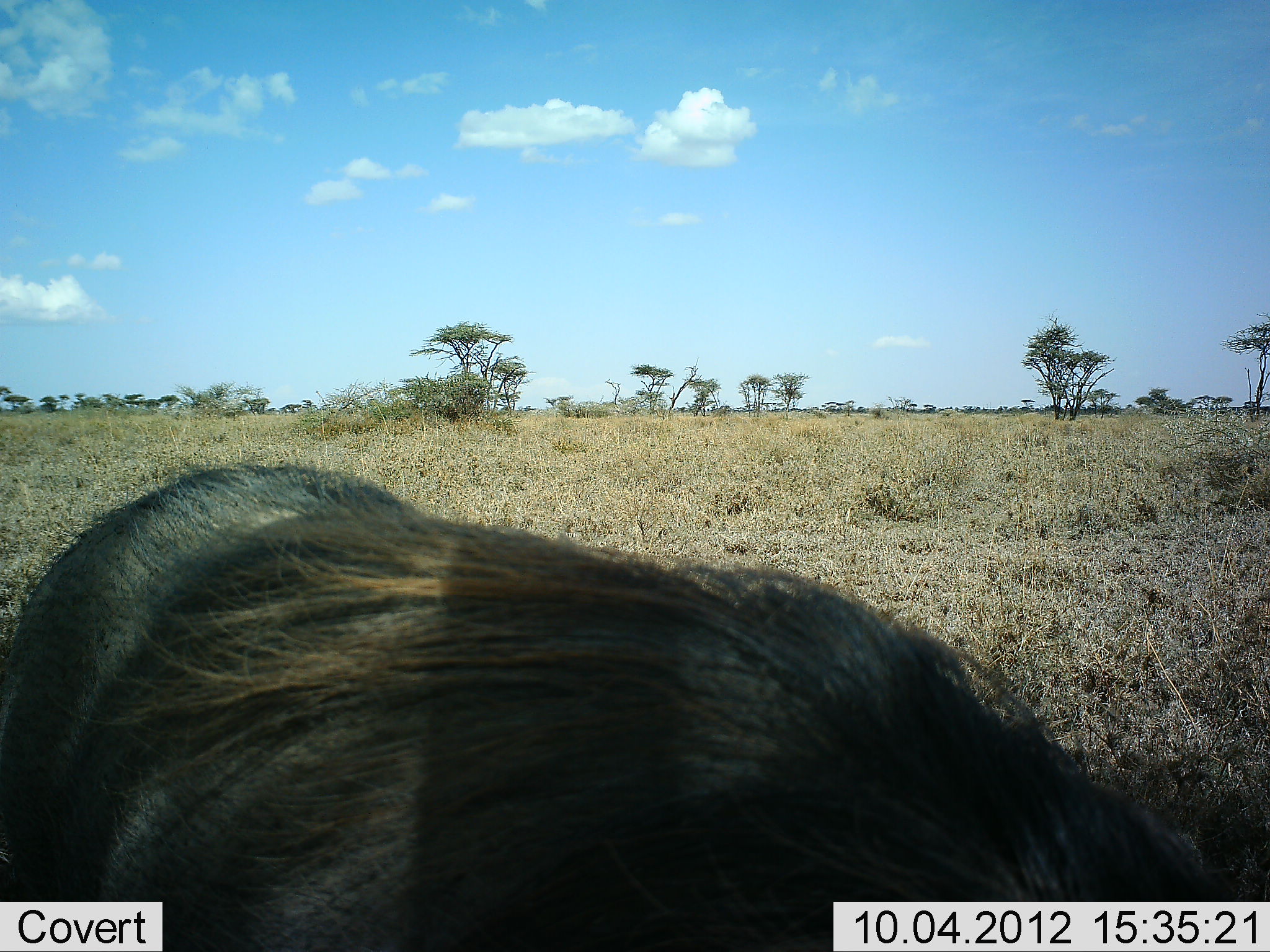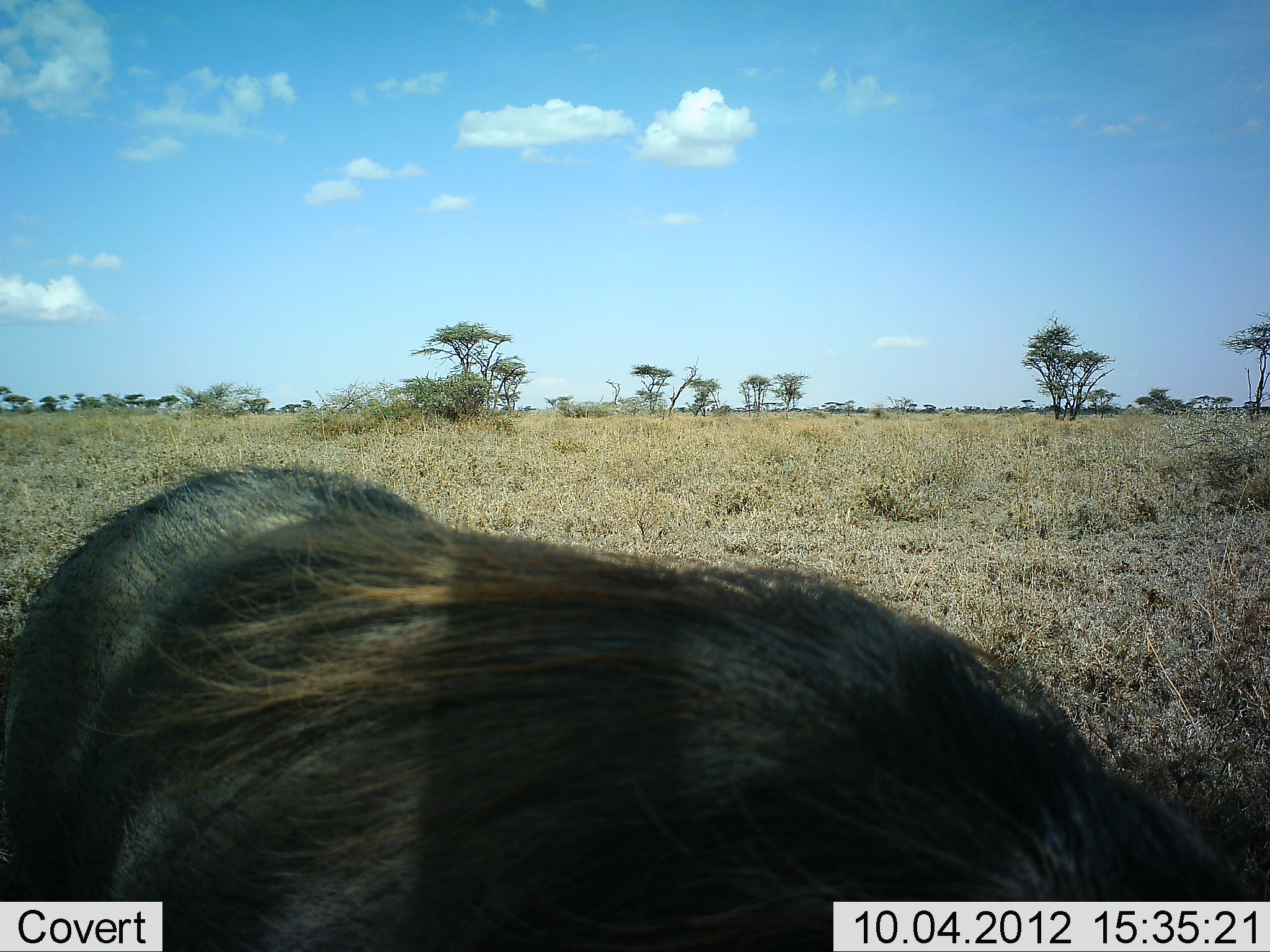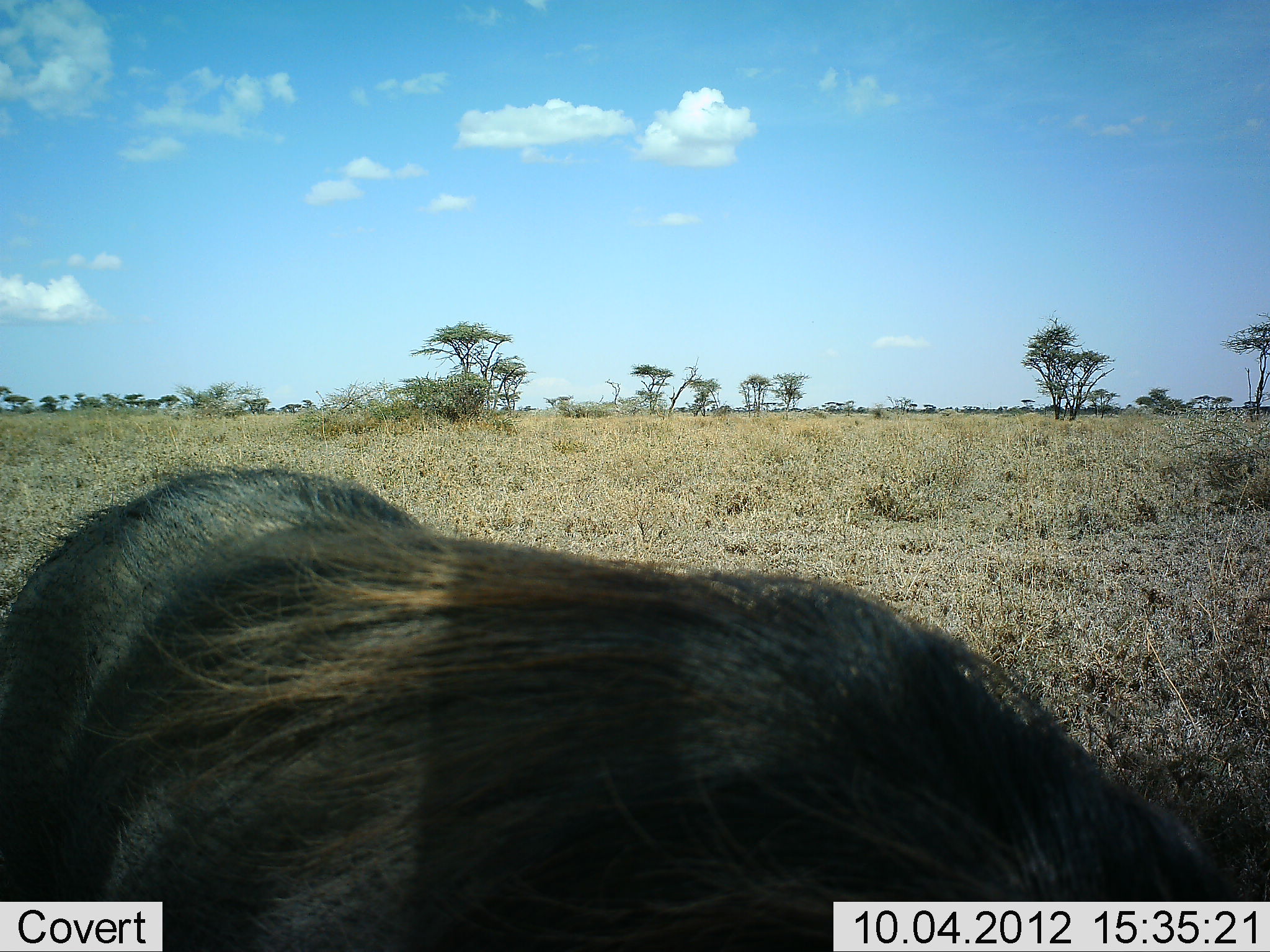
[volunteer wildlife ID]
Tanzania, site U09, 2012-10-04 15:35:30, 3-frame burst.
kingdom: Animalia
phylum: Chordata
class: Mammalia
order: Artiodactyla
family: Suidae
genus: Phacochoerus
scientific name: Phacochoerus africanus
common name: warthog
Warthog (Phacochoerus africanus), count 1. Behavior (volunteer vote fractions): standing 50%, resting 0%, moving 0%, interacting 0%. Young present (vote fraction): 0%. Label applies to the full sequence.